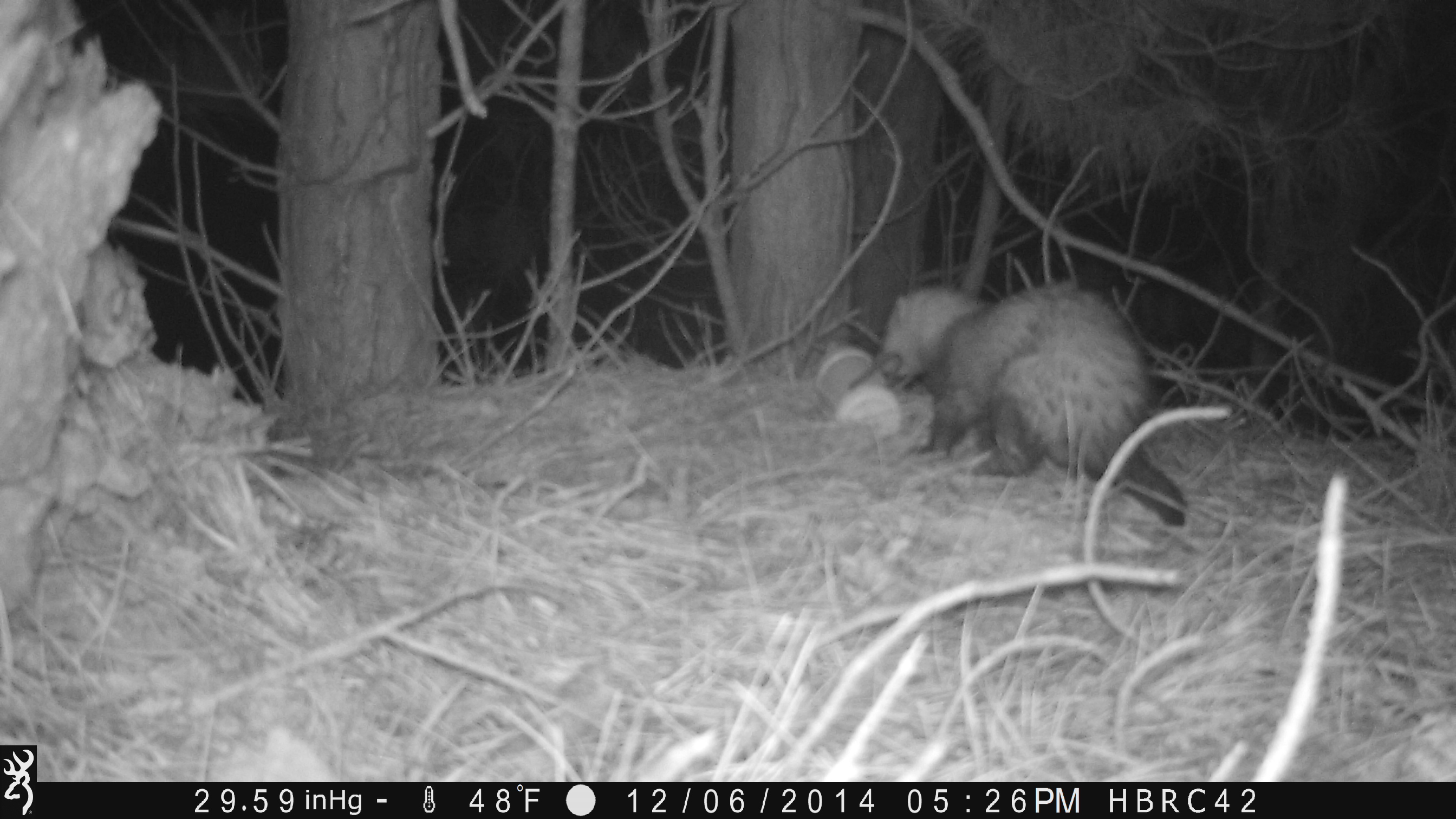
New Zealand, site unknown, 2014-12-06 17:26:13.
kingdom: Animalia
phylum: Chordata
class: Mammalia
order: Carnivora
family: Mustelidae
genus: Mustela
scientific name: Mustela furo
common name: ferret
Ferret (Mustela furo).